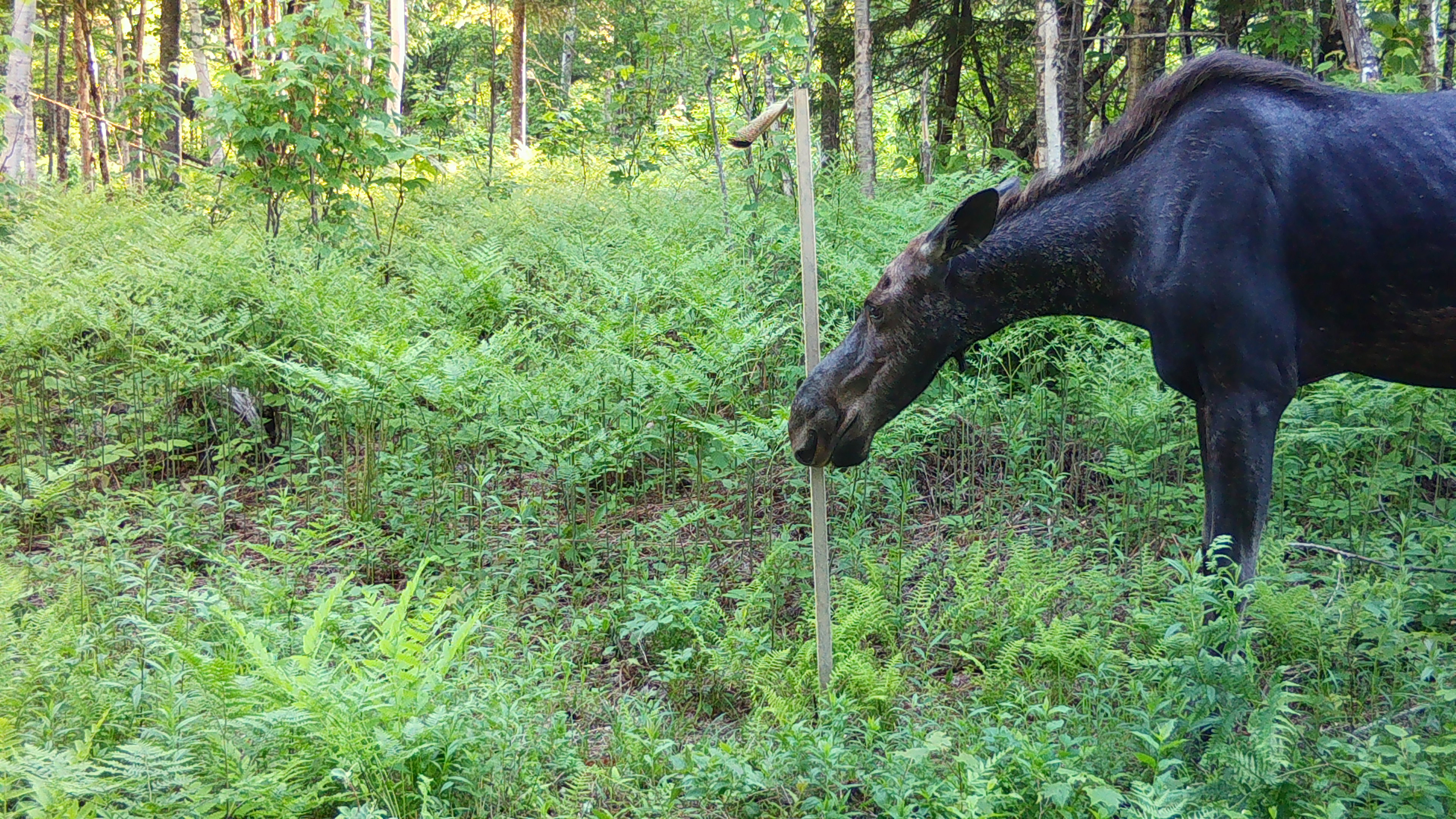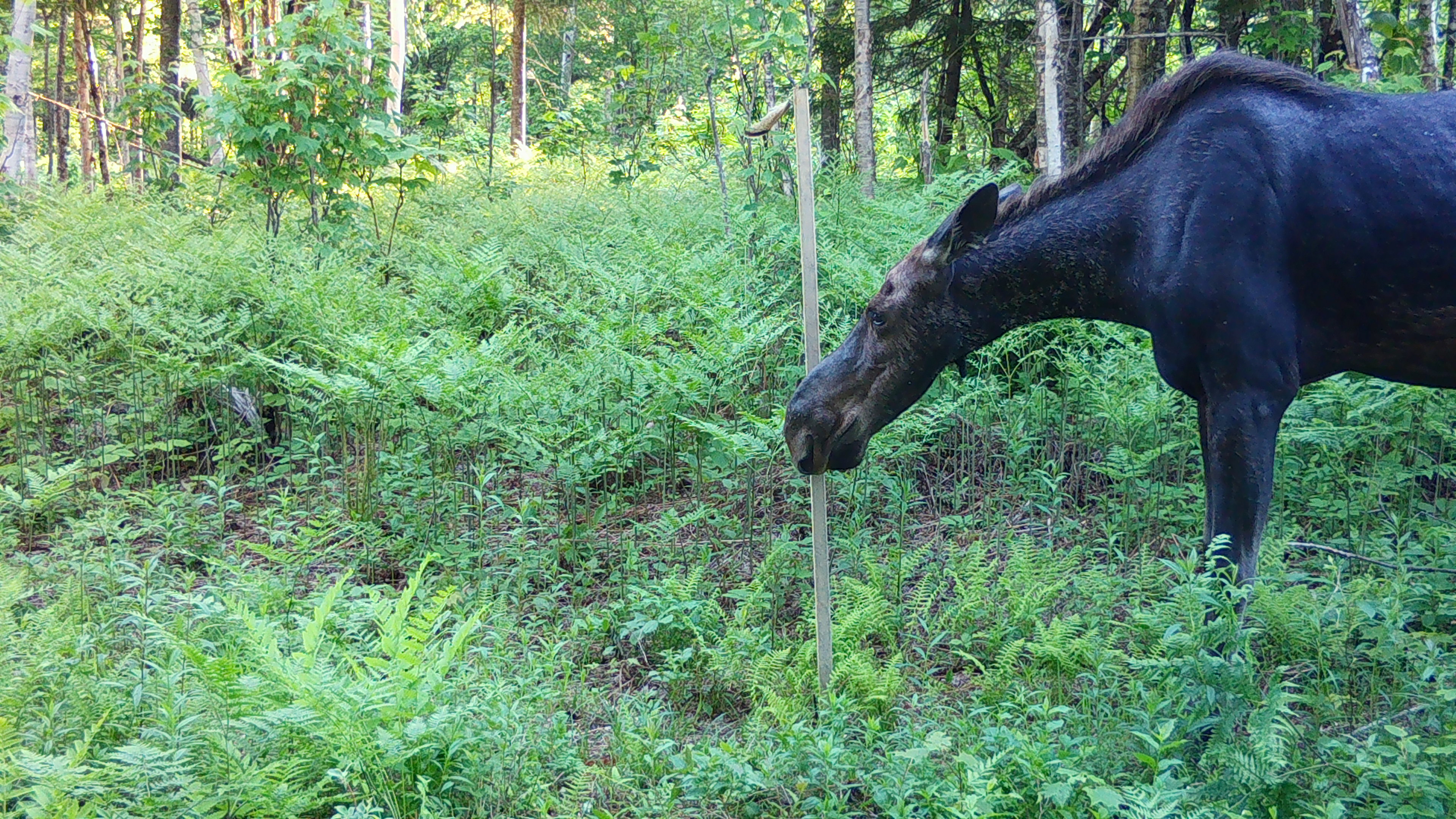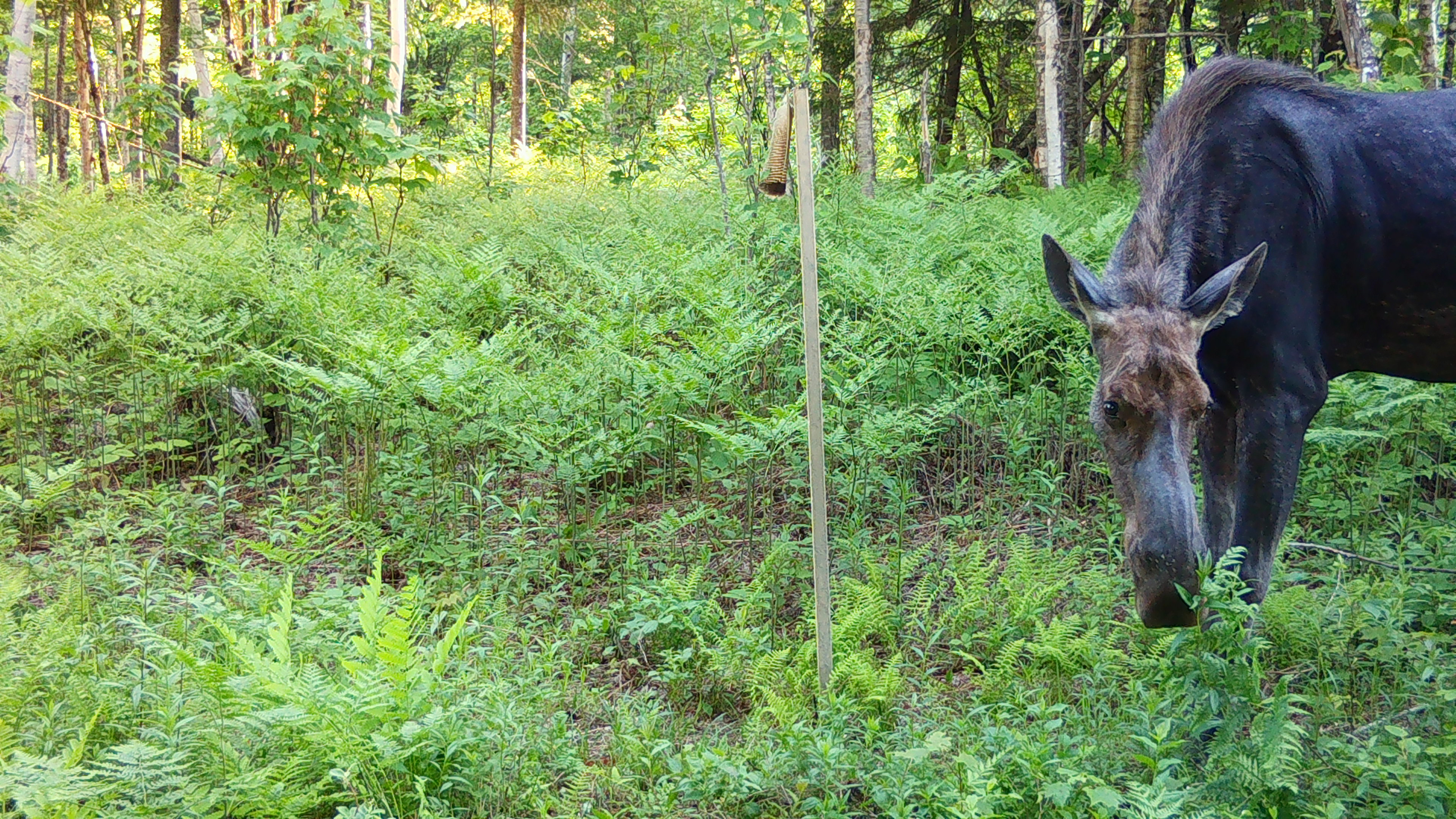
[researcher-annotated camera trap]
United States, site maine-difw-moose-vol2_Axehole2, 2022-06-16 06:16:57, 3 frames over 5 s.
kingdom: Animalia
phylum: Chordata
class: Mammalia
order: Artiodactyla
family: Cervidae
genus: Alces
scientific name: Alces alces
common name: moose